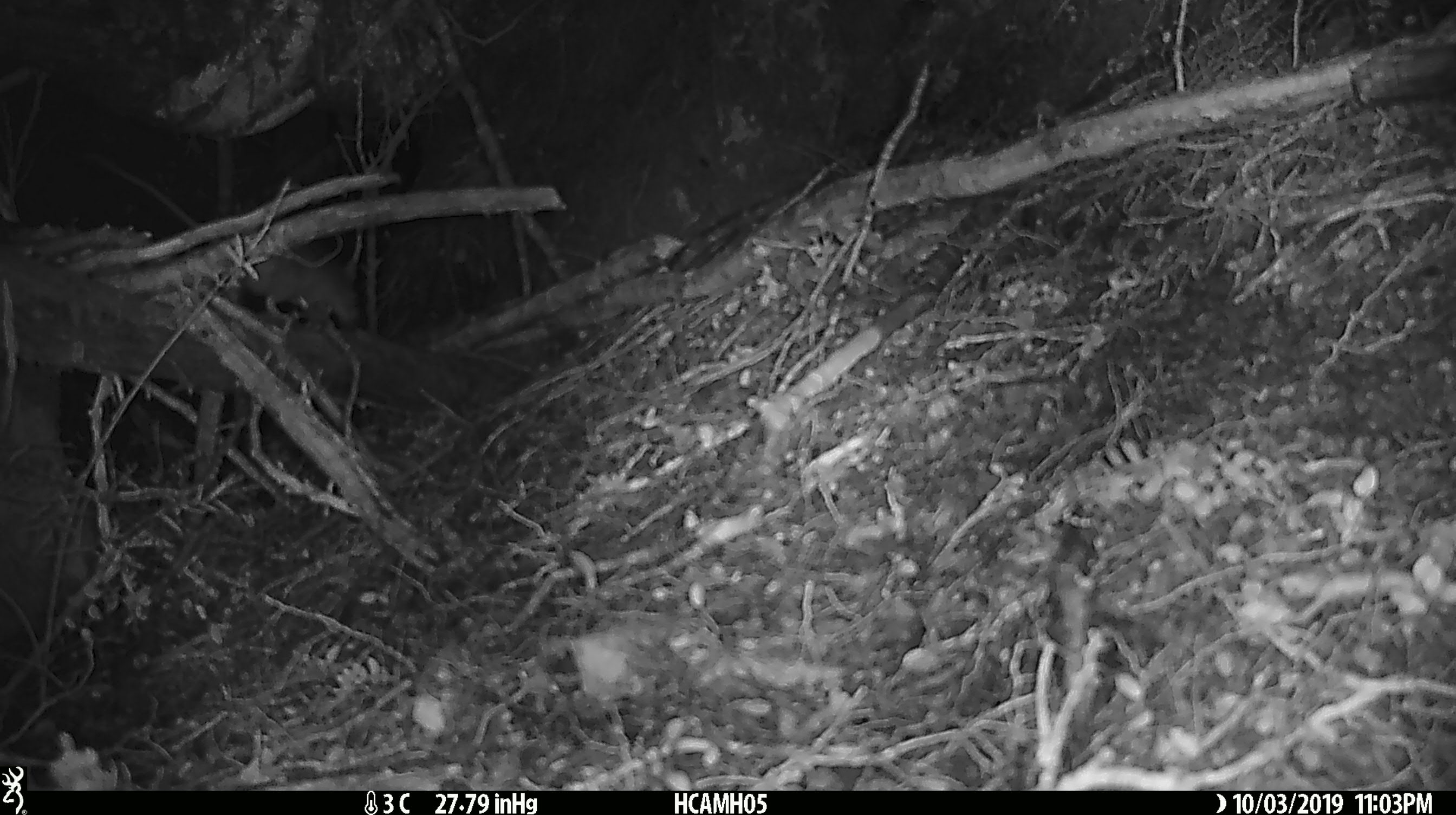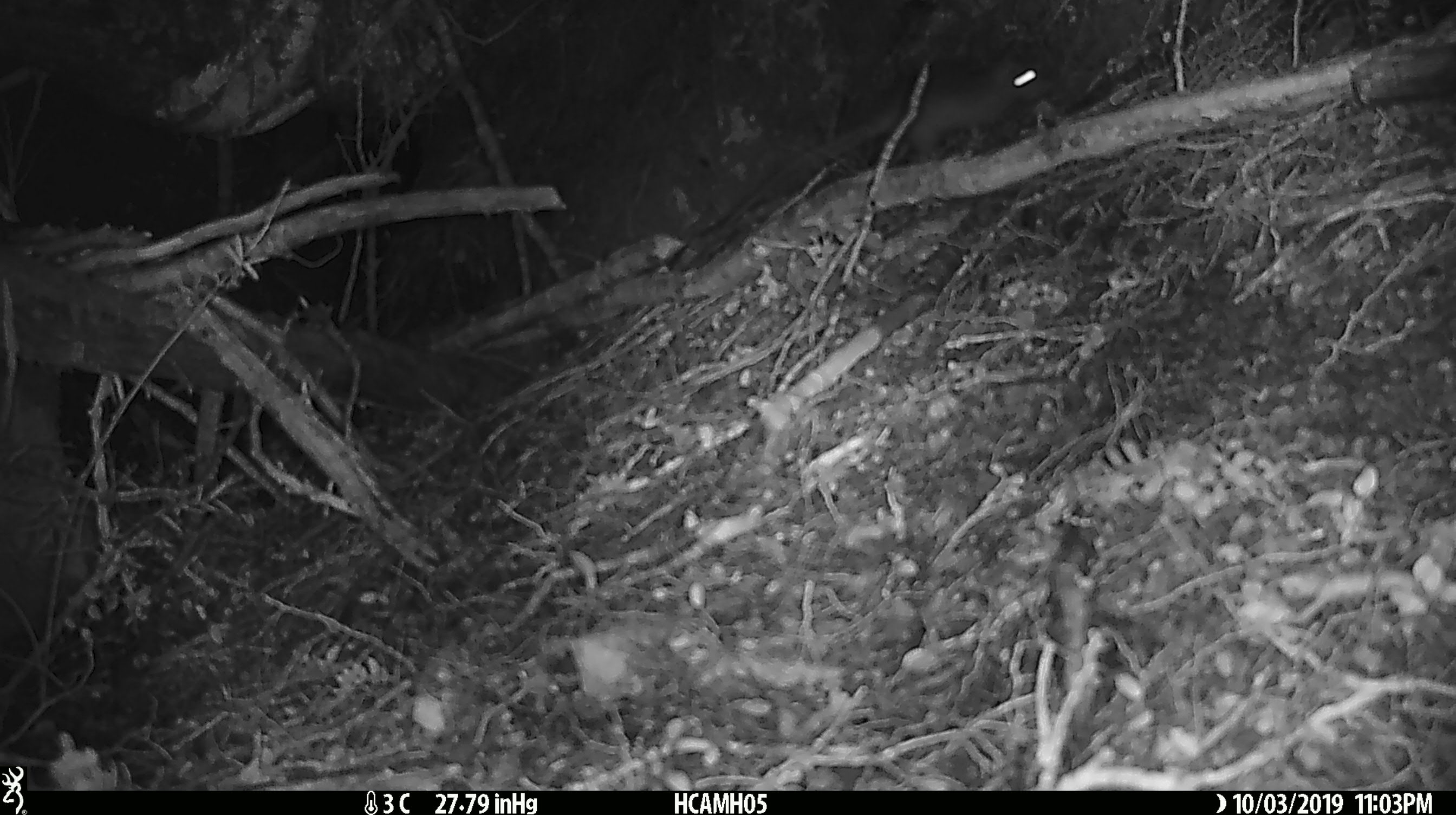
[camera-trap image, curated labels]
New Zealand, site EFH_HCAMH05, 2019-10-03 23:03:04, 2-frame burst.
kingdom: Animalia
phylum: Chordata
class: Mammalia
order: Rodentia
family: Muridae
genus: Mus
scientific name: Mus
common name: mouse